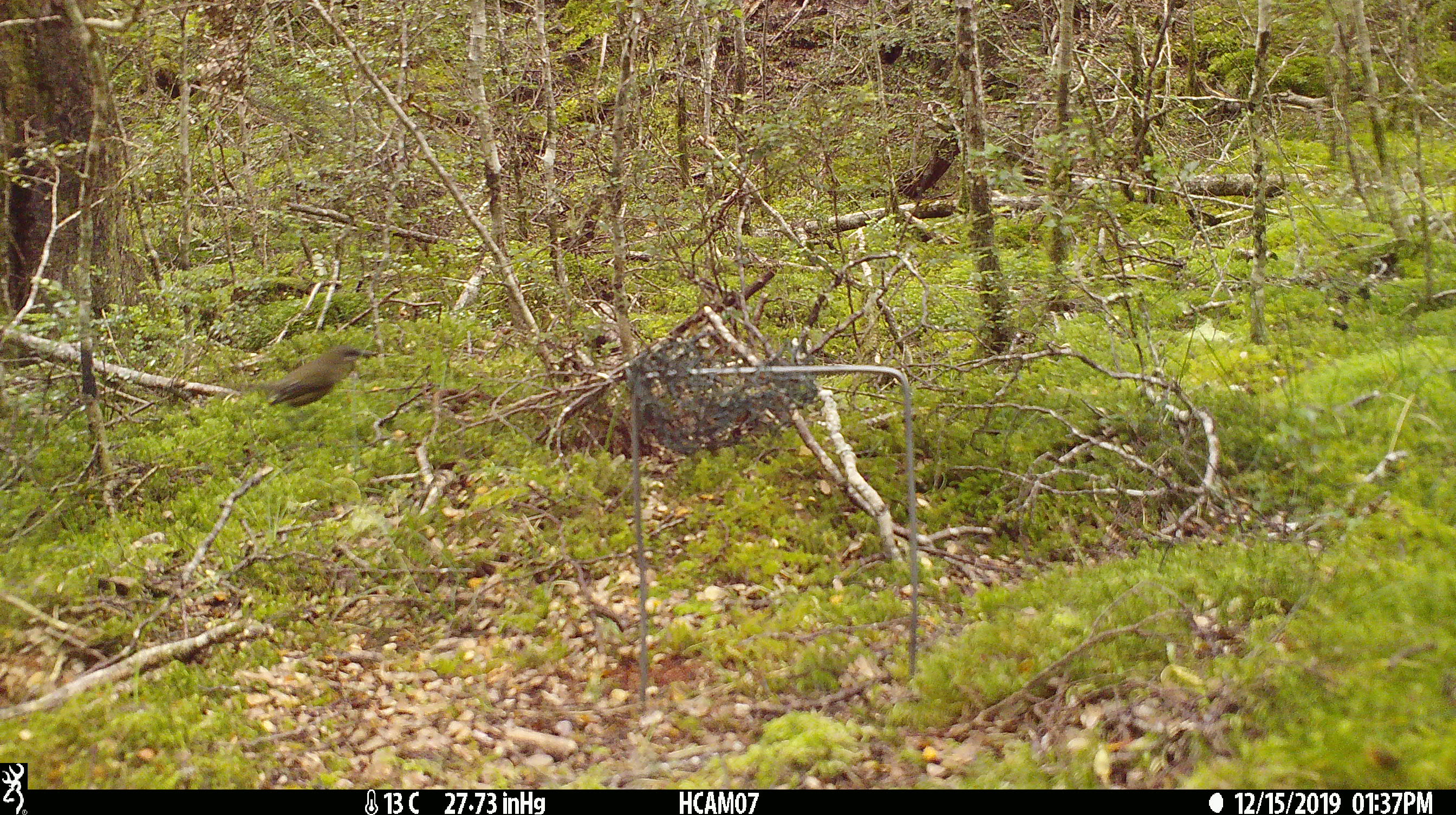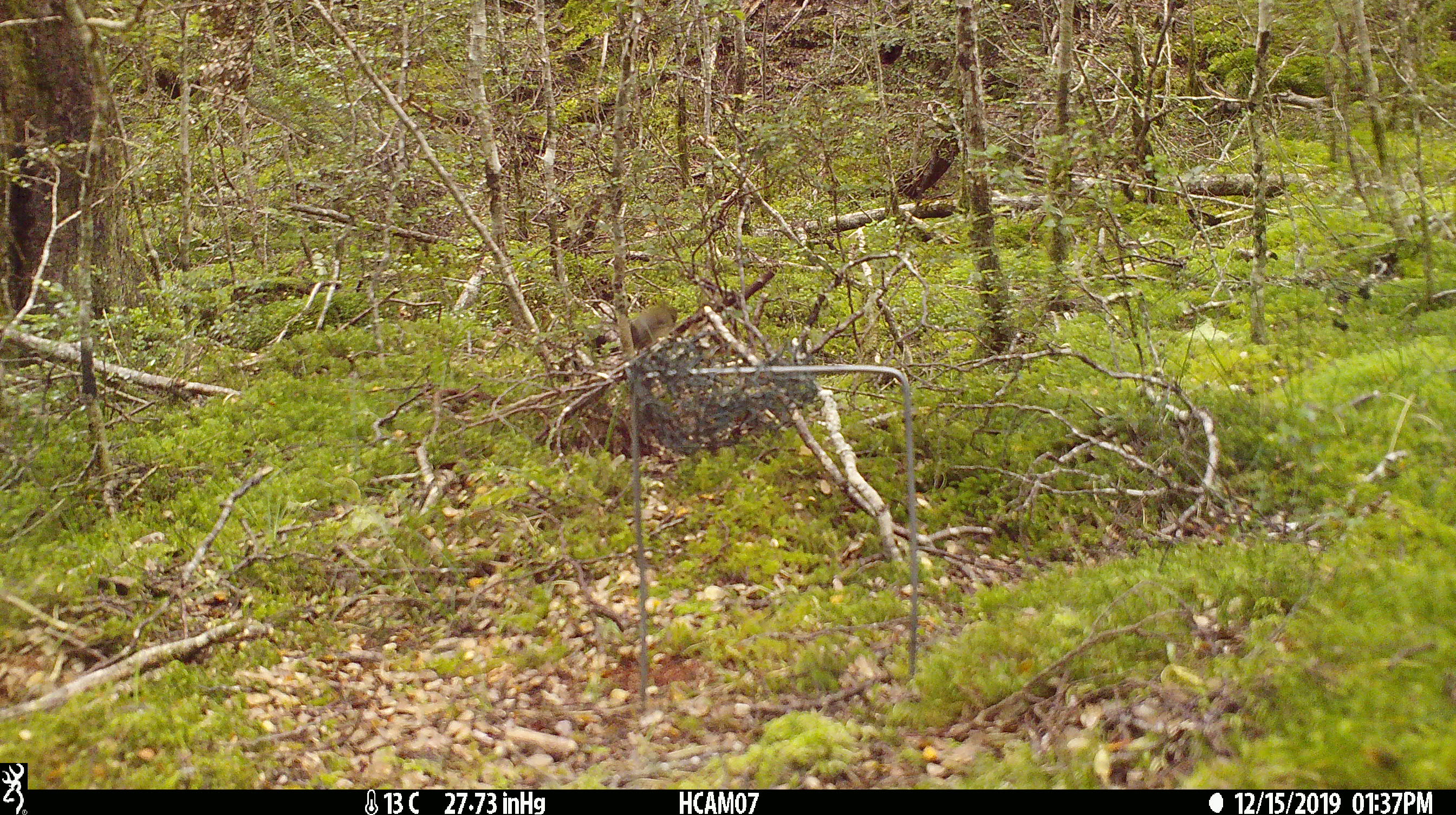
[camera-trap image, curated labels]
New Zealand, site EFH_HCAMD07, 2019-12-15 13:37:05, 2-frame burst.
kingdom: Animalia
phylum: Chordata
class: Aves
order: Passeriformes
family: Meliphagidae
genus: Anthornis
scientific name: Anthornis melanura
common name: new zealand bellbird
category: bellbird